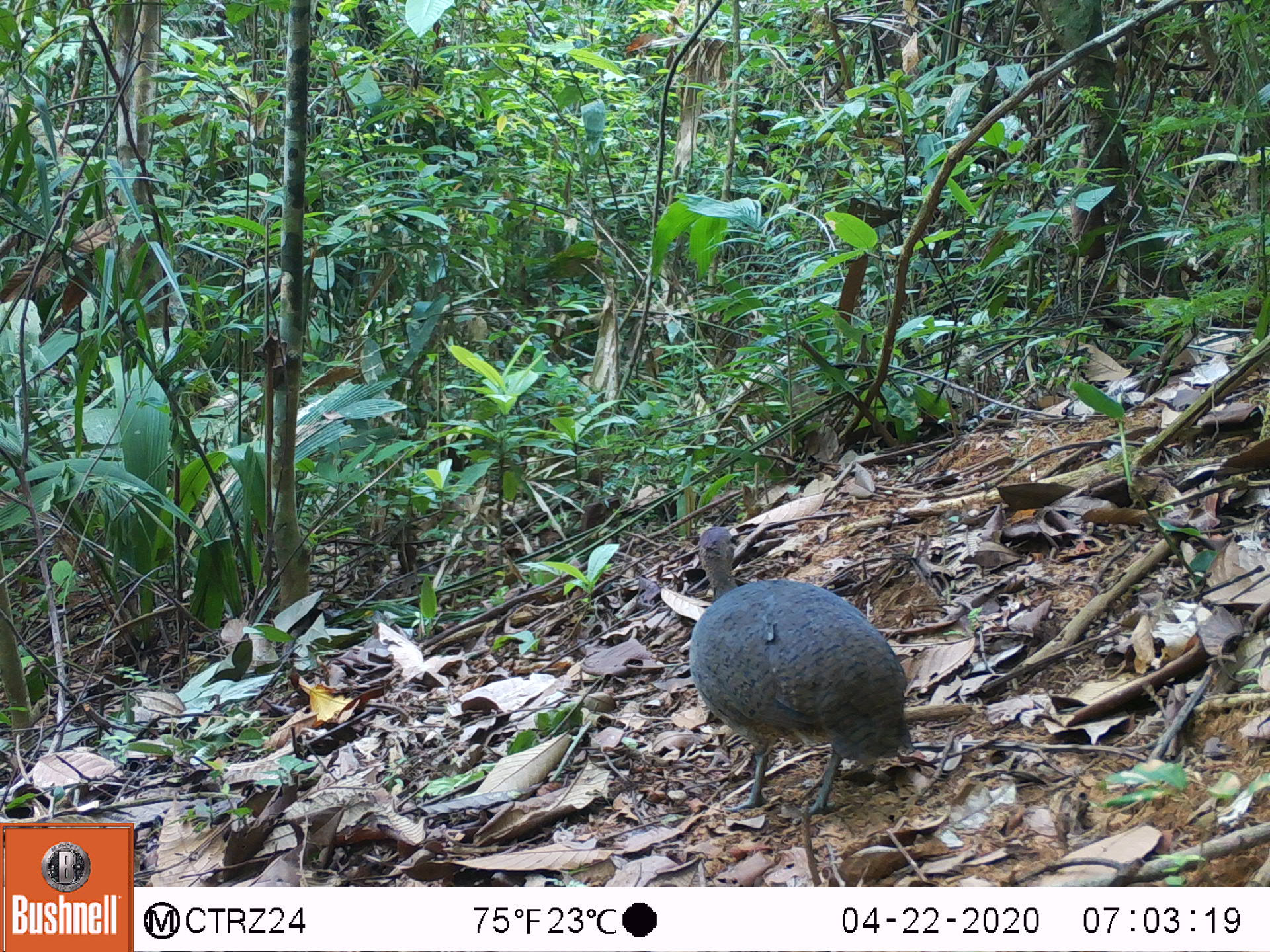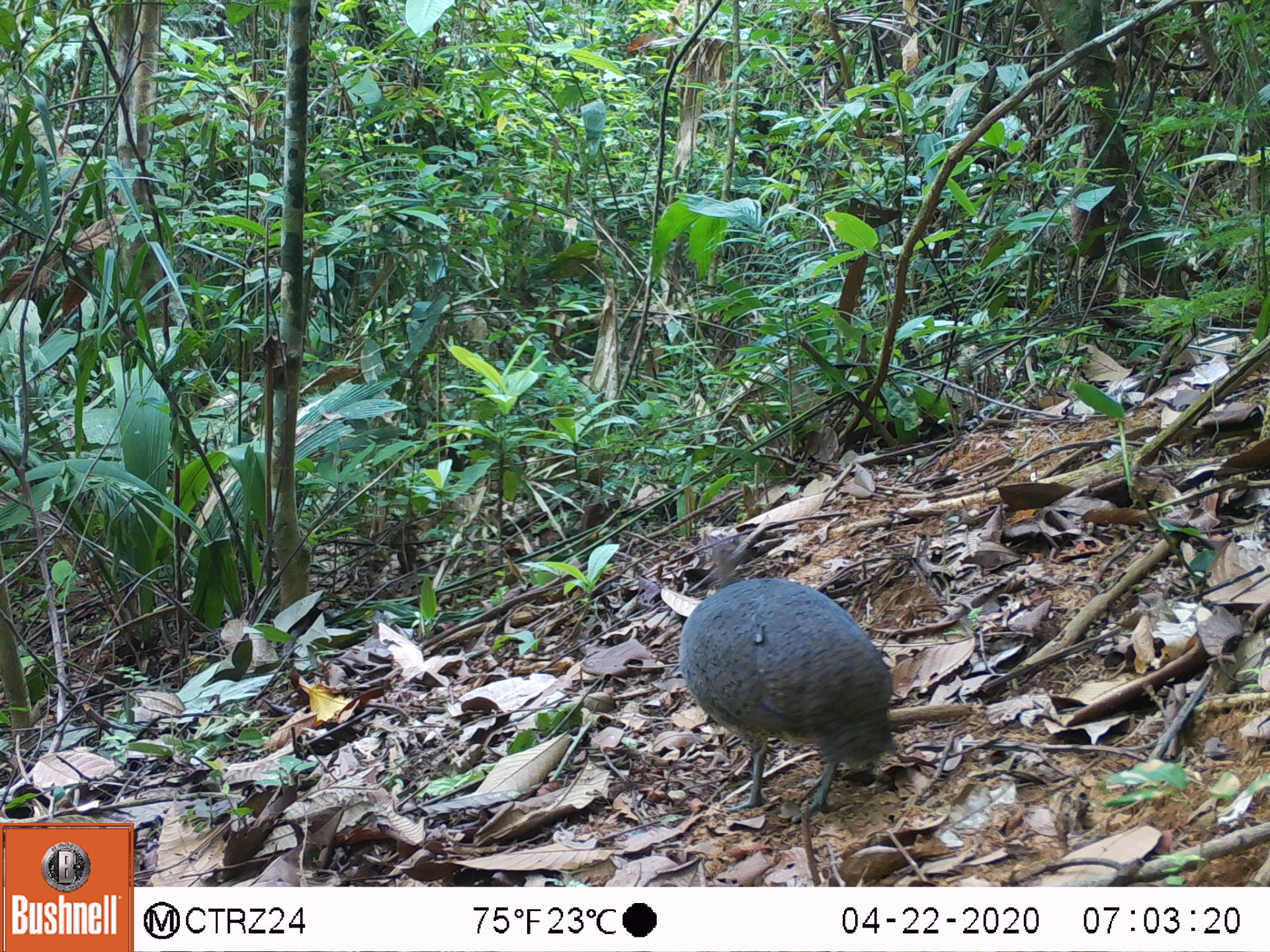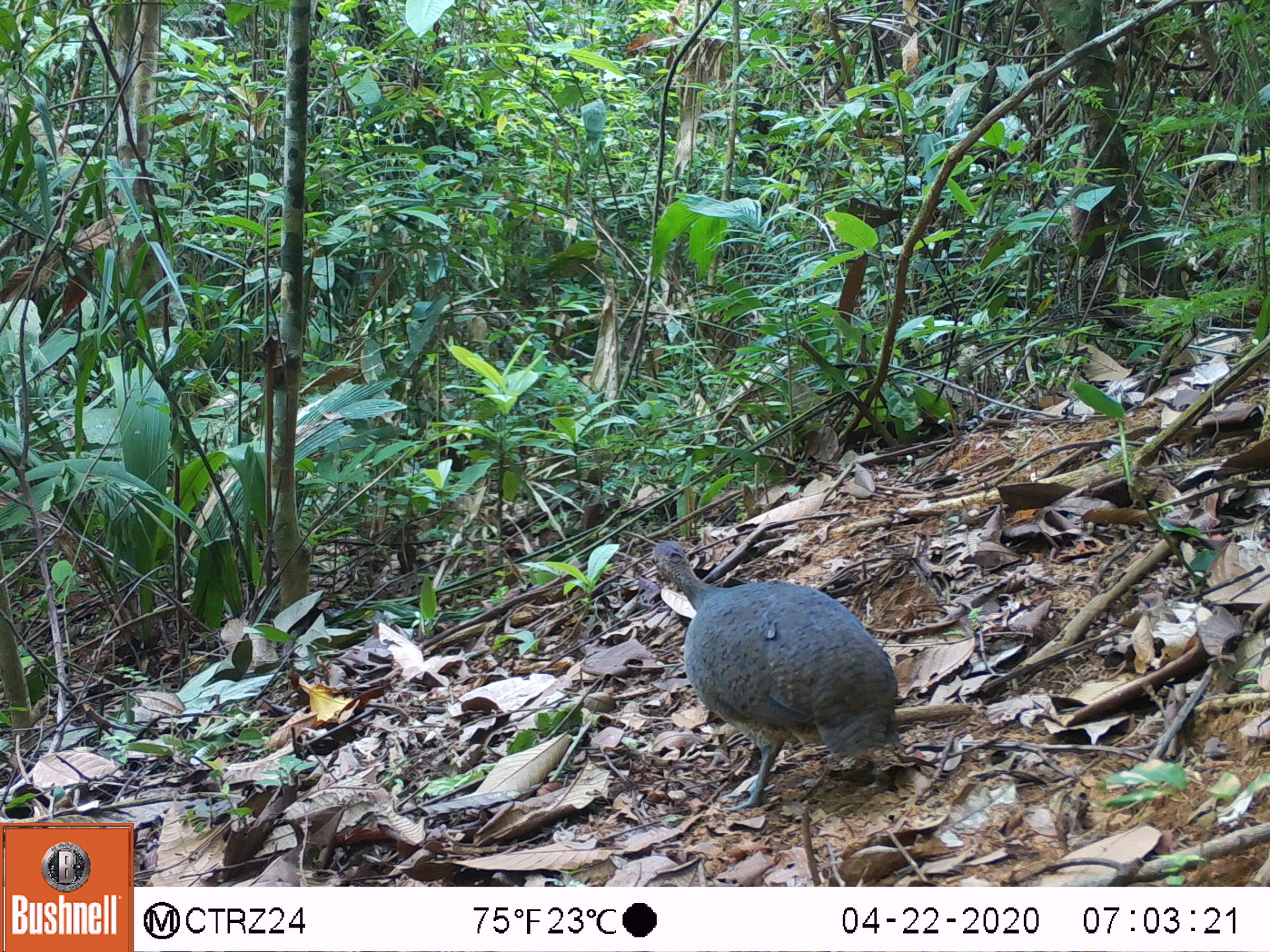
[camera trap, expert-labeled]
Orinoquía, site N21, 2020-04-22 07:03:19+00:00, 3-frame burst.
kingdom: Animalia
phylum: Chordata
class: Aves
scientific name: Aves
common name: bird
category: unknown bird